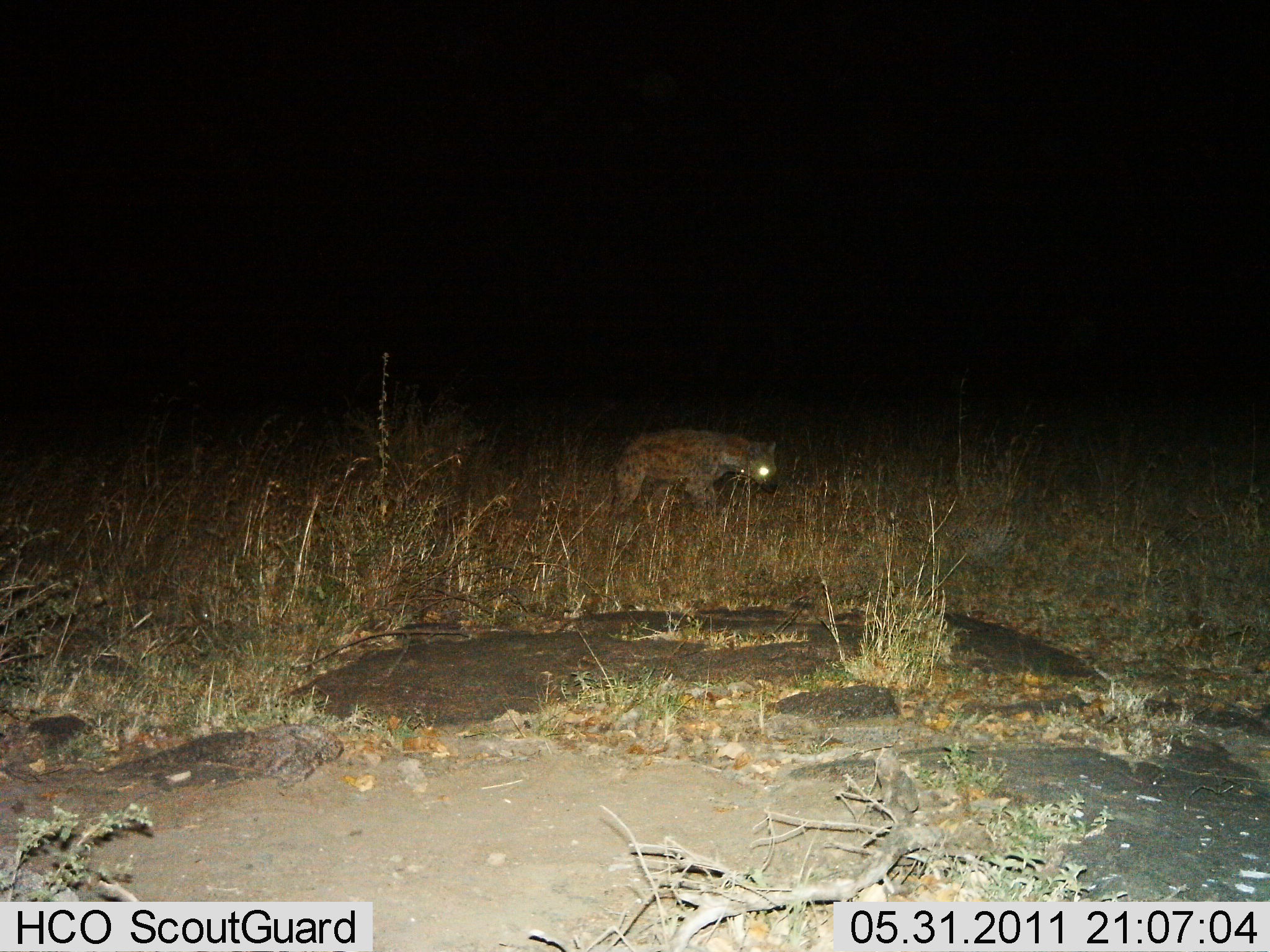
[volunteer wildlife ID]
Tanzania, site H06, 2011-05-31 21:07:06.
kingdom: Animalia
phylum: Chordata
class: Mammalia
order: Carnivora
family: Hyaenidae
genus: Crocuta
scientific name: Crocuta crocuta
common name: spotted hyena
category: hyenaspotted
Hyenaspotted (spotted hyena) (Crocuta crocuta), count 1. Behavior (volunteer vote fractions): standing 10%, resting 0%, moving 90%, interacting 0%. Young present (vote fraction): 0%. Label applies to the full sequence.